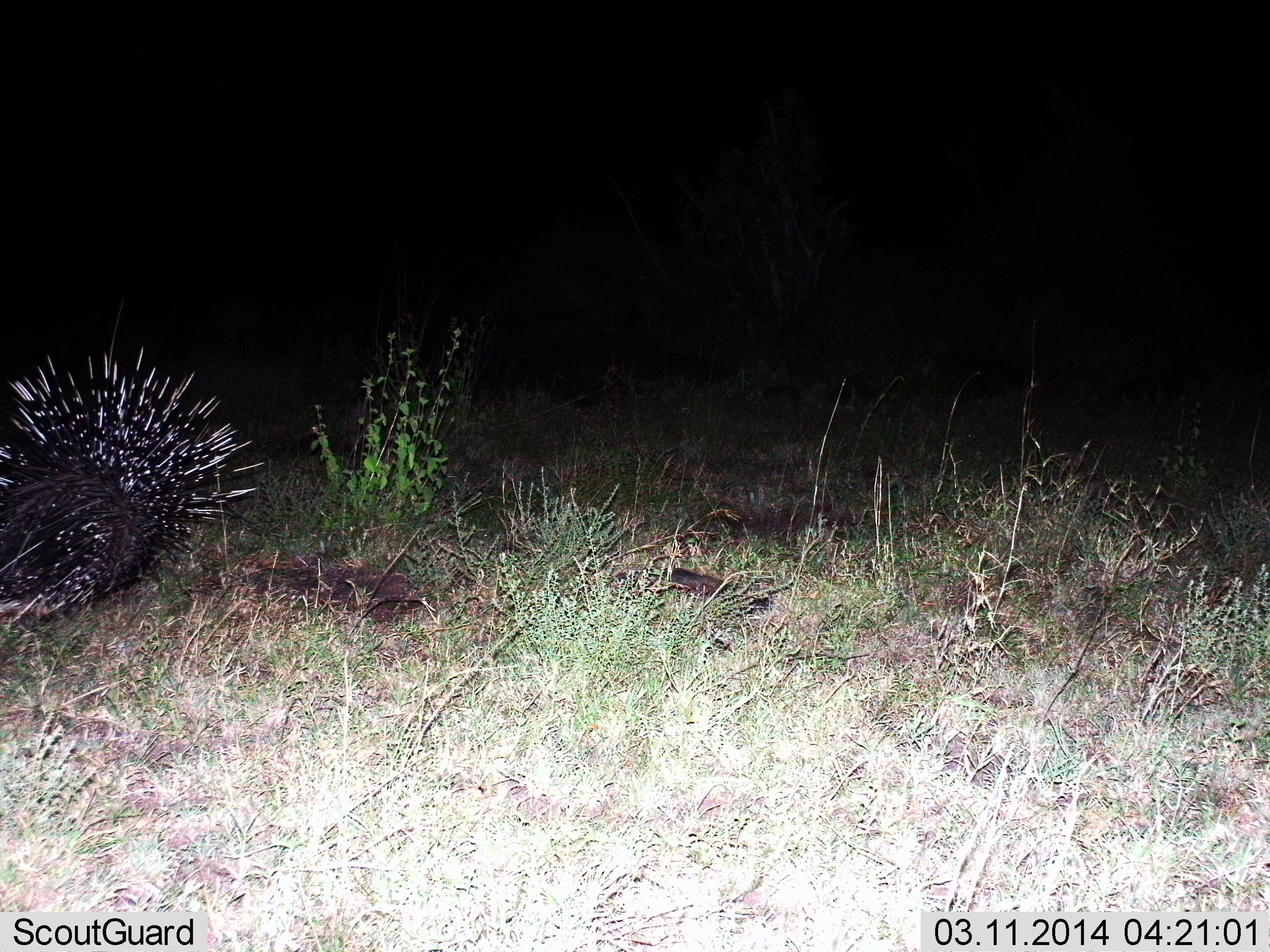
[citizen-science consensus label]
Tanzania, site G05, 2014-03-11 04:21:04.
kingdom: Animalia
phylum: Chordata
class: Mammalia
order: Rodentia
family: Hystricidae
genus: Hystrix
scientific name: Hystrix cristata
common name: crested porcupine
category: porcupine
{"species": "porcupine (crested porcupine) (Hystrix cristata)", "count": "1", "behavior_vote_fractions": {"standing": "60%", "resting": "0%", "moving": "40%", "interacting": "0%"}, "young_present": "0%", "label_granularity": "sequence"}